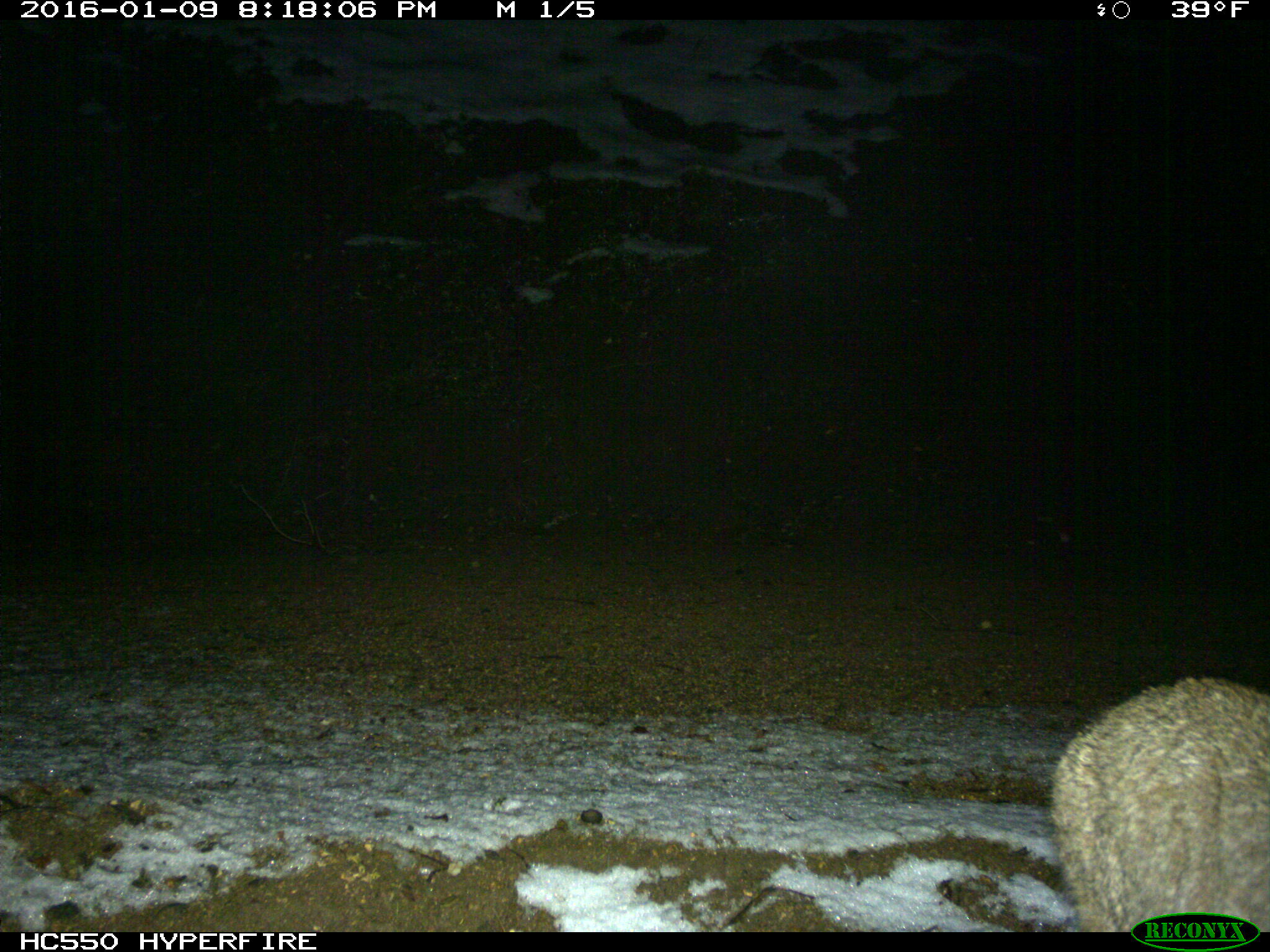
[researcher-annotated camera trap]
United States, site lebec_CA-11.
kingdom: Animalia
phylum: Chordata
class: Mammalia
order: Carnivora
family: Felidae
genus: Lynx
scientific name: Lynx rufus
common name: bobcat